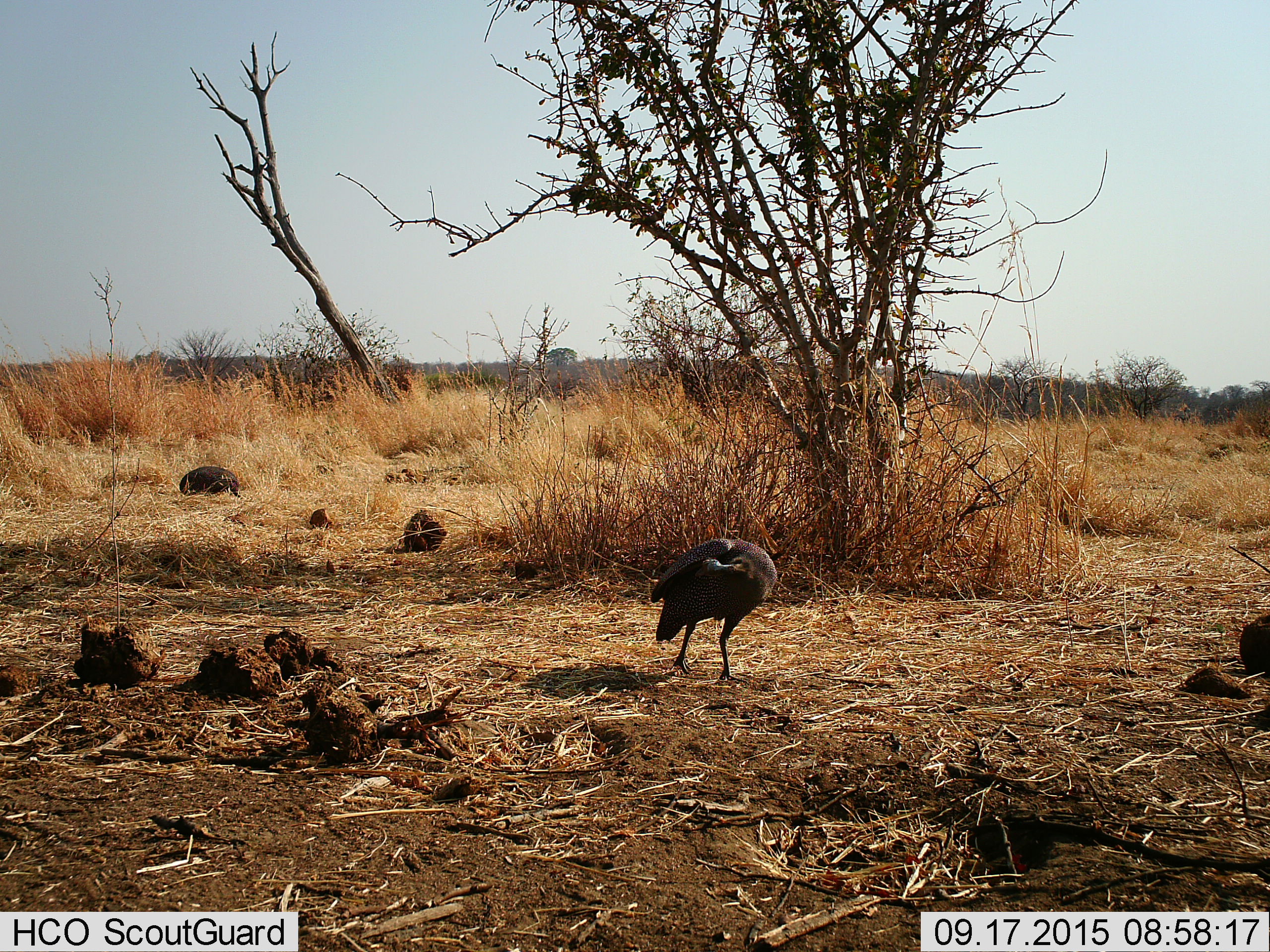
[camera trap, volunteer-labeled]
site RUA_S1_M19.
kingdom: Animalia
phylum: Chordata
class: Aves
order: Galliformes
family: Numididae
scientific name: Numididae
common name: guineafowl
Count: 1.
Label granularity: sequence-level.